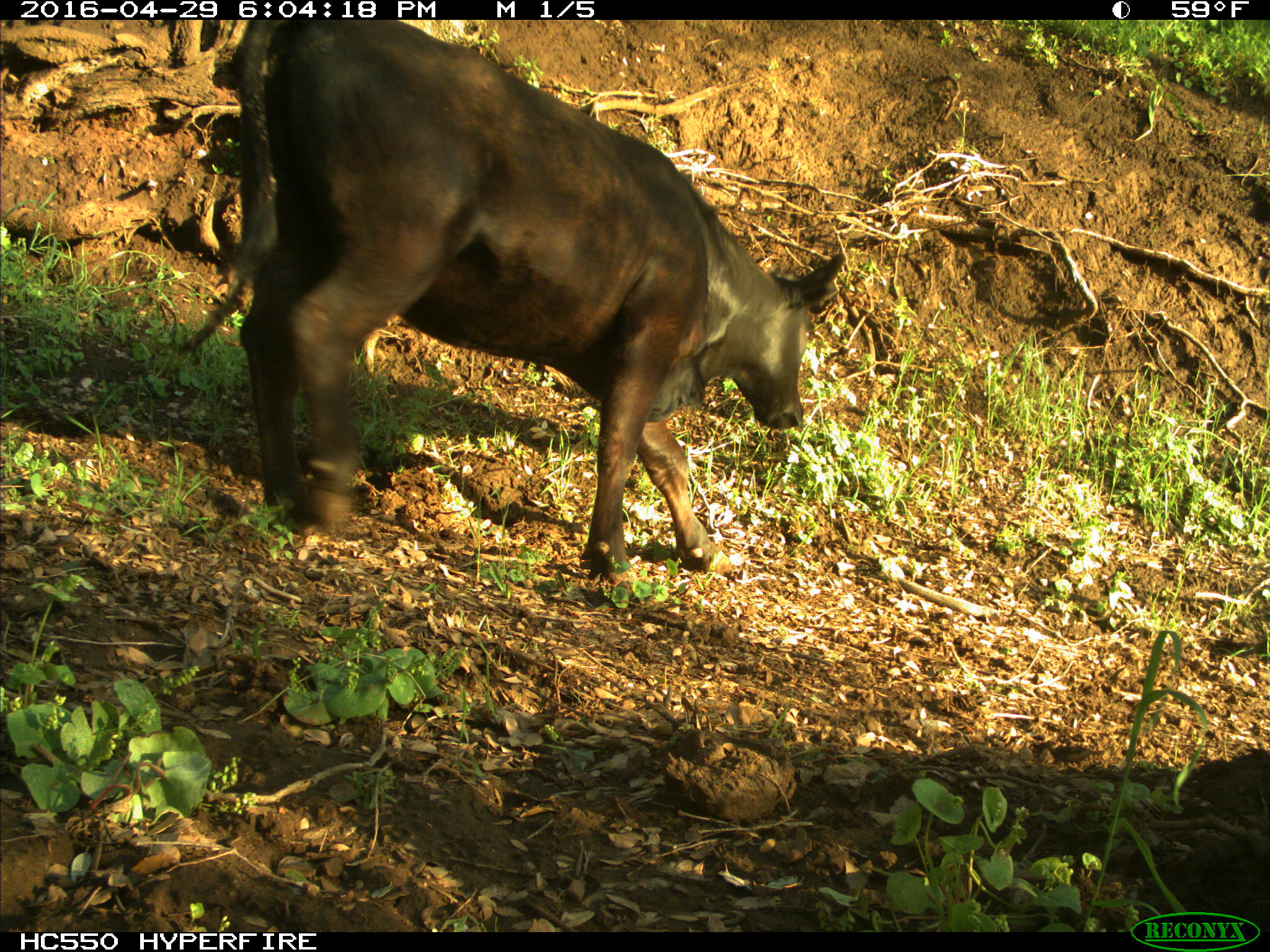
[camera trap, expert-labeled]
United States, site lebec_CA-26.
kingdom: Animalia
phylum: Chordata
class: Mammalia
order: Artiodactyla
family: Bovidae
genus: Bos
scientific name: Bos taurus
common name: domestic cow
Bos taurus (domestic cow).